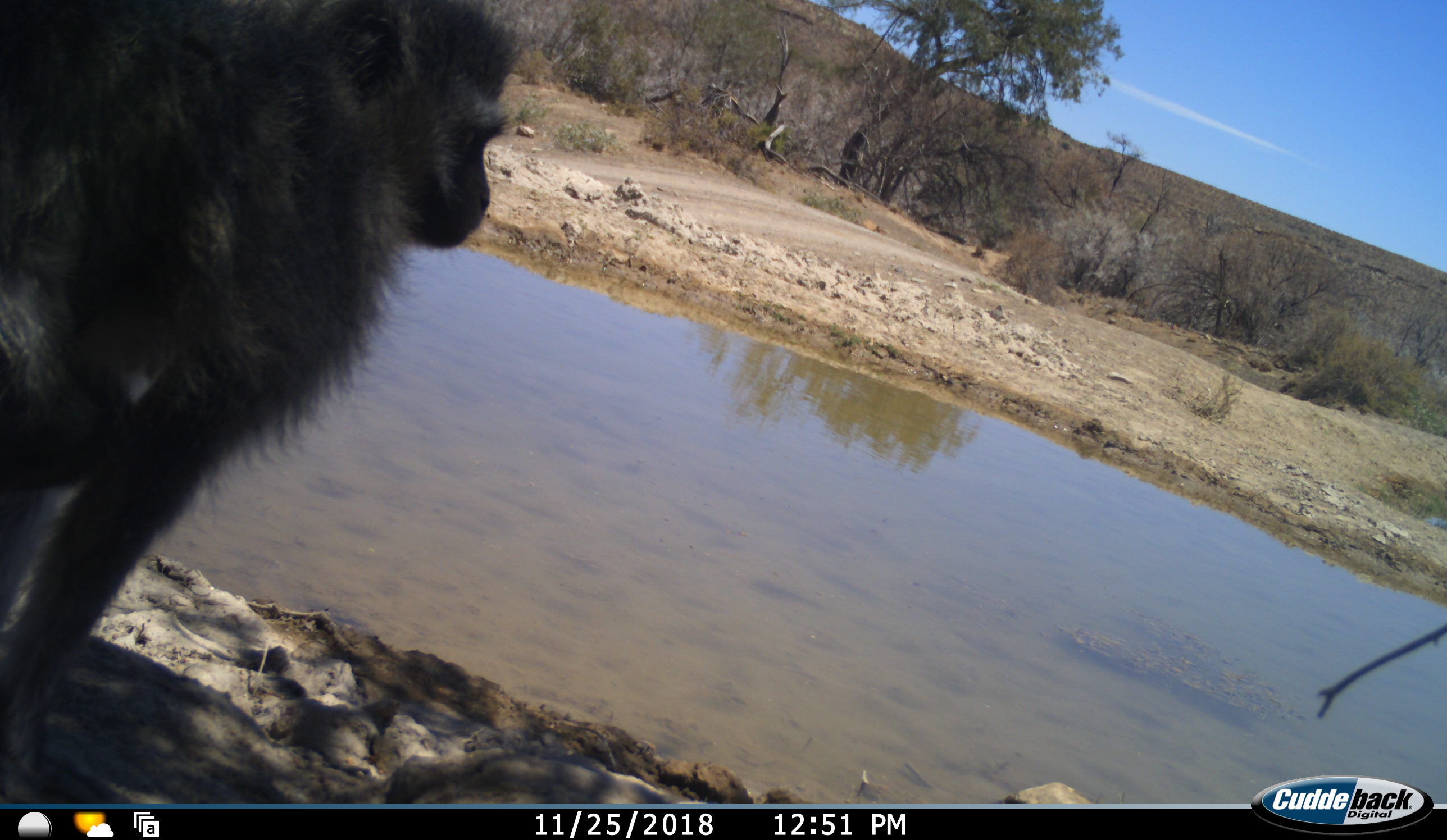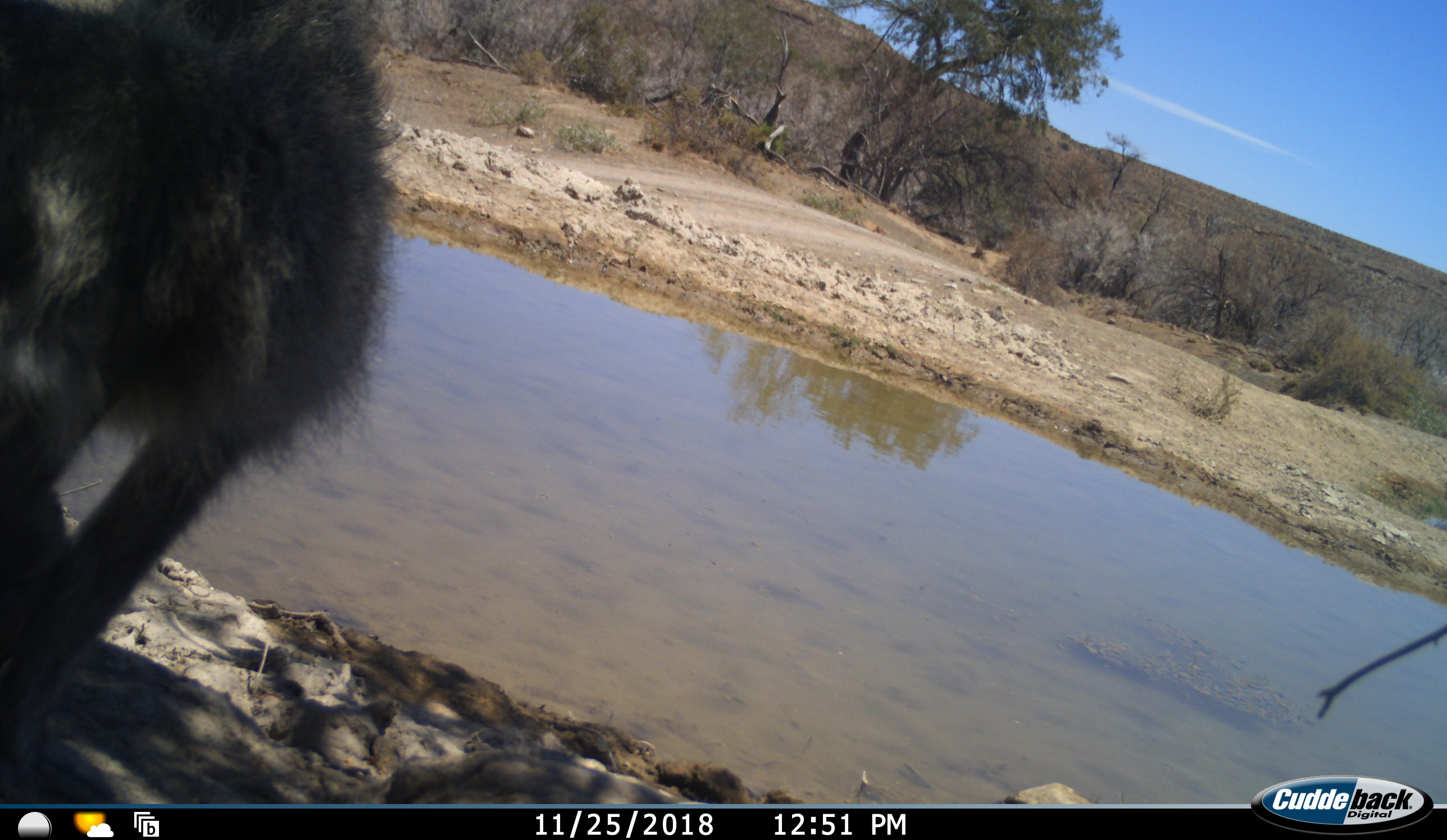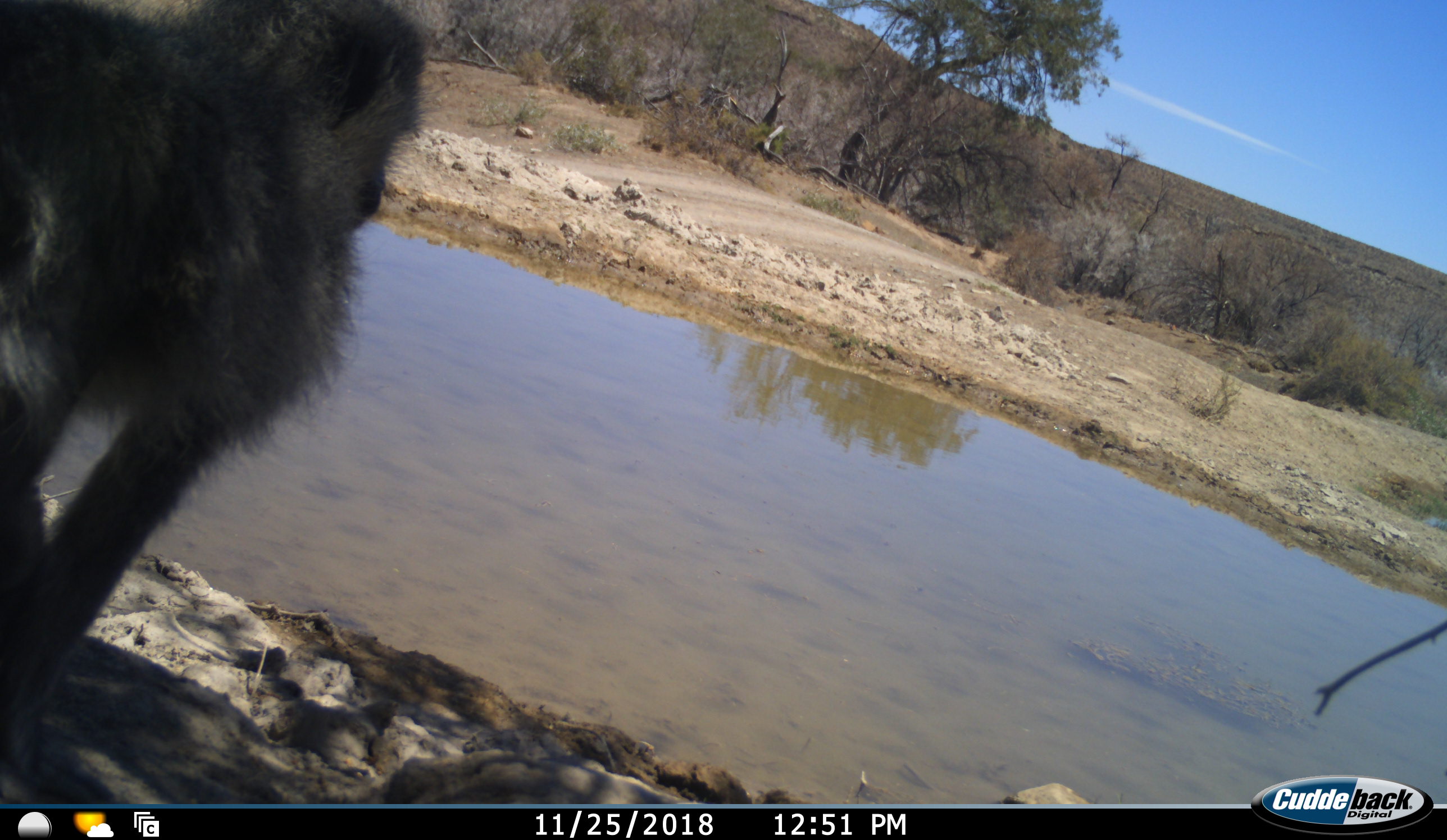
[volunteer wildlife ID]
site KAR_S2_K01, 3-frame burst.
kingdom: Animalia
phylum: Chordata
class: Mammalia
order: Primates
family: Cercopithecidae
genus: Papio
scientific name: Papio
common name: baboon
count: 1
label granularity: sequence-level